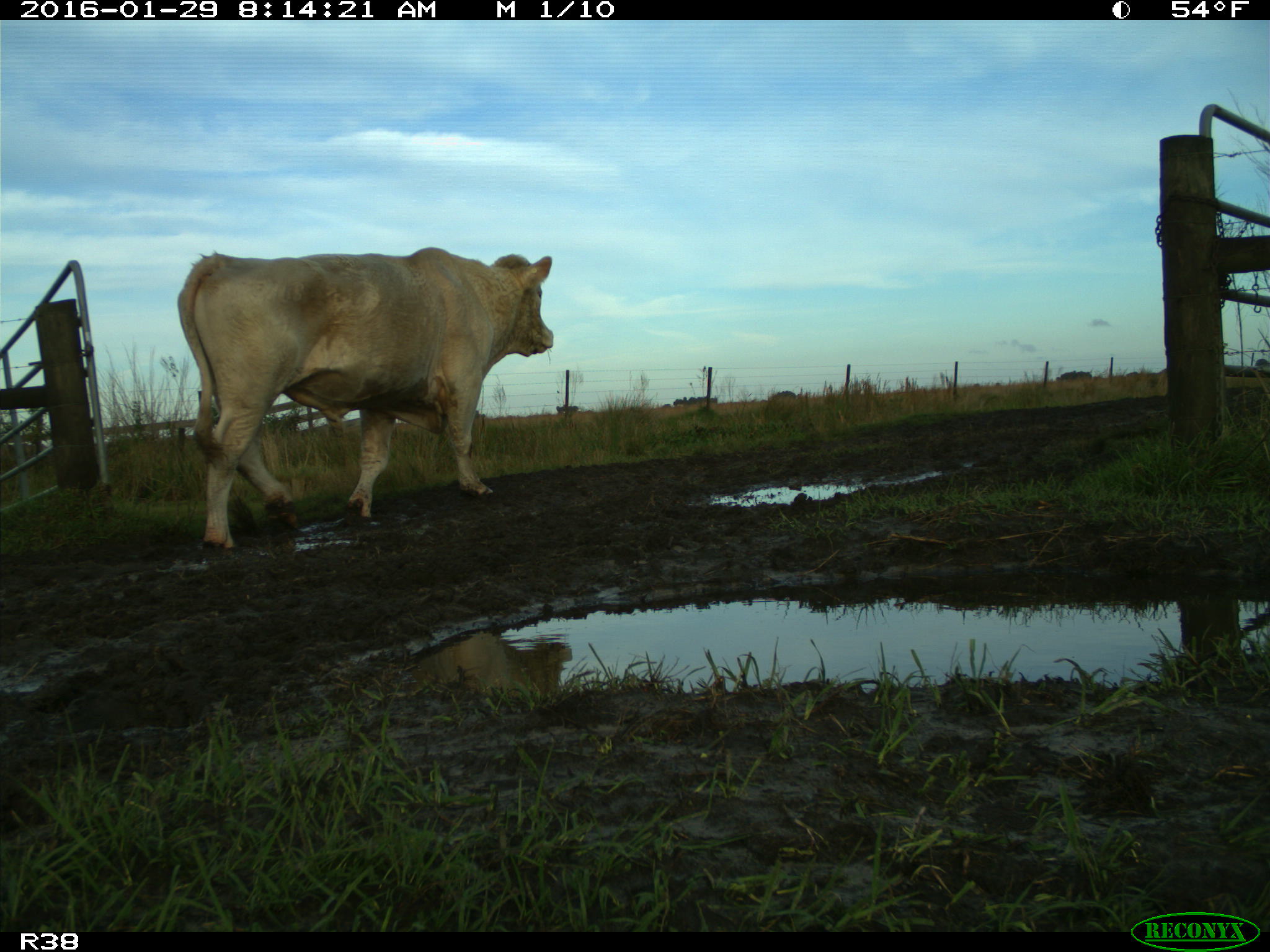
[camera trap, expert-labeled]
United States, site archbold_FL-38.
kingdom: Animalia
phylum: Chordata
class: Mammalia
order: Artiodactyla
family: Bovidae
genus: Bos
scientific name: Bos taurus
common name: domestic cow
Bos taurus (domestic cow).